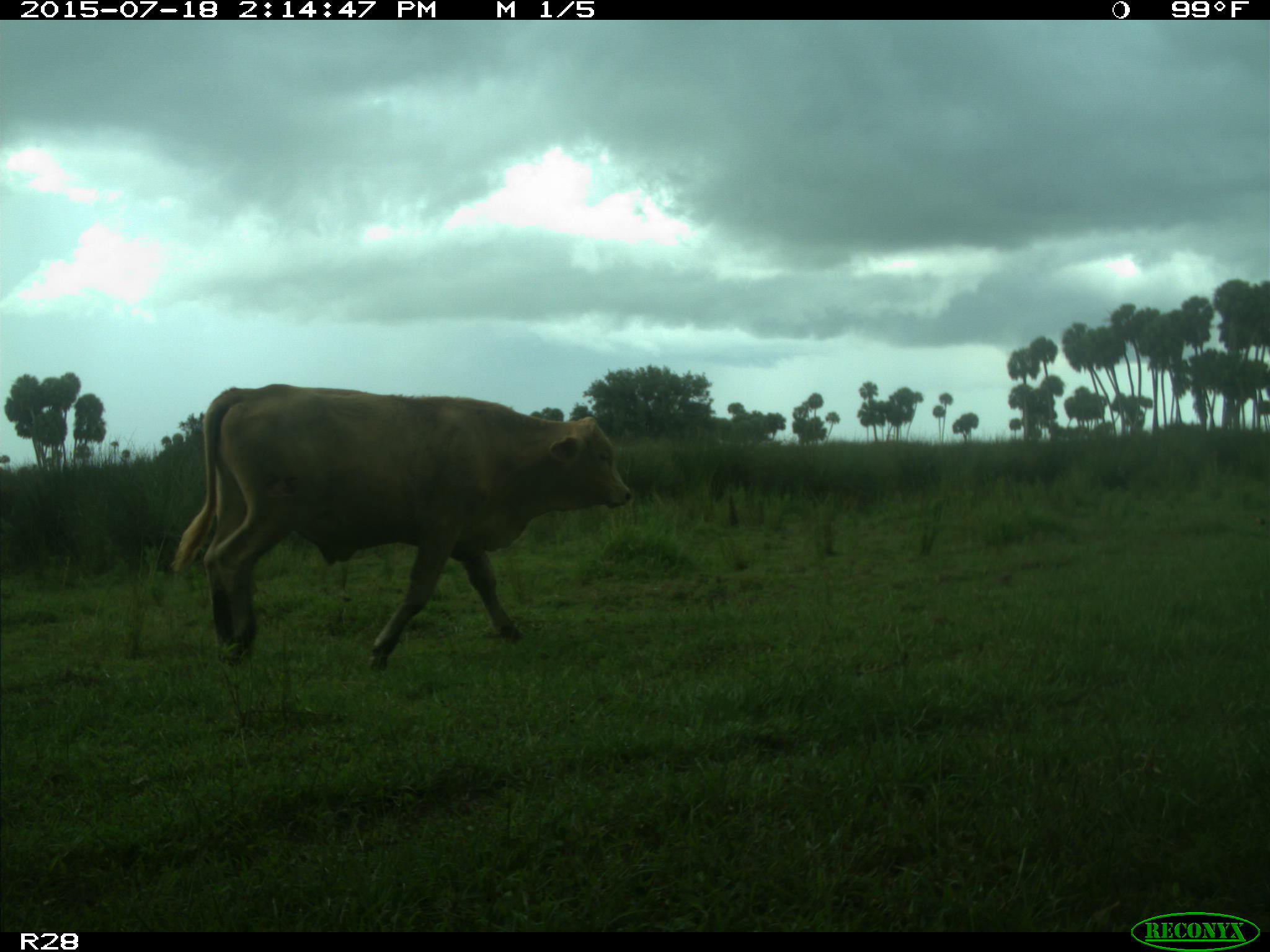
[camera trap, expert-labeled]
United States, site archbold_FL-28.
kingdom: Animalia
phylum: Chordata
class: Mammalia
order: Artiodactyla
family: Bovidae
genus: Bos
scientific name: Bos taurus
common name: domestic cow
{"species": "Bos taurus (domestic cow)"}